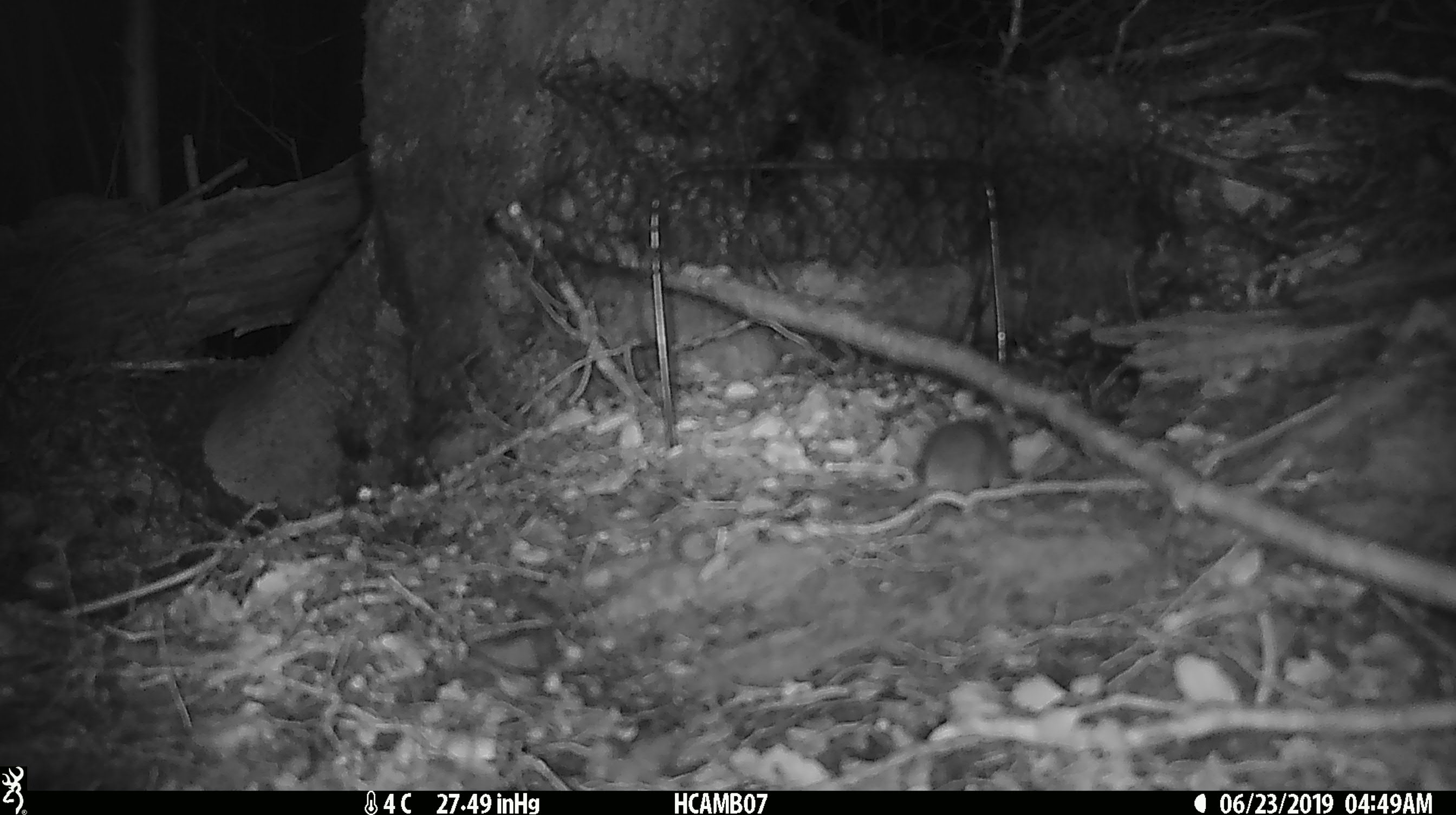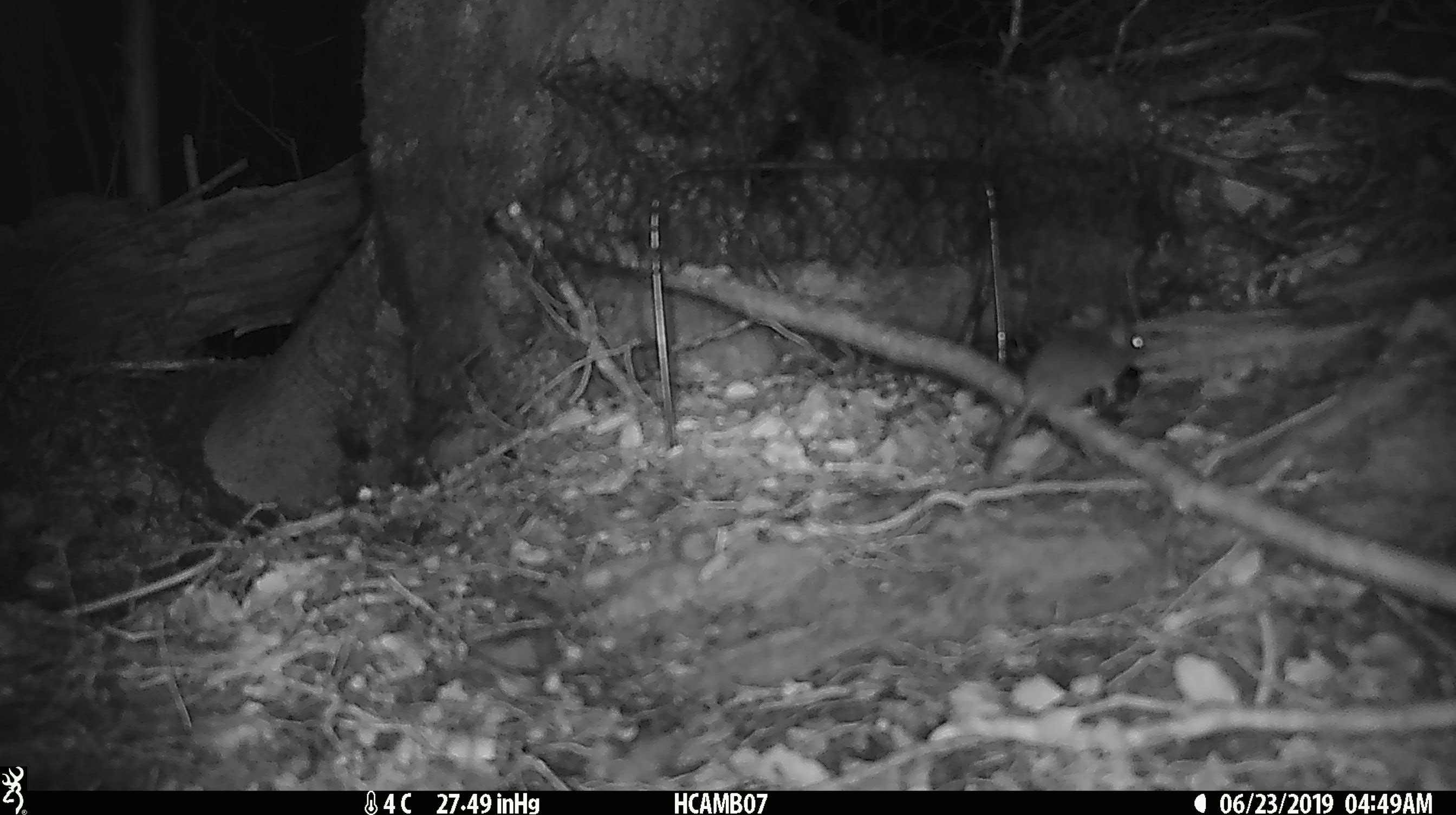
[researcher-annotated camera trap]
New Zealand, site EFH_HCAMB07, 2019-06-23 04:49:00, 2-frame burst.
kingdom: Animalia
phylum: Chordata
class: Mammalia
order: Rodentia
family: Muridae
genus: Mus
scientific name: Mus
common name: mouse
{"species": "mouse (Mus)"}